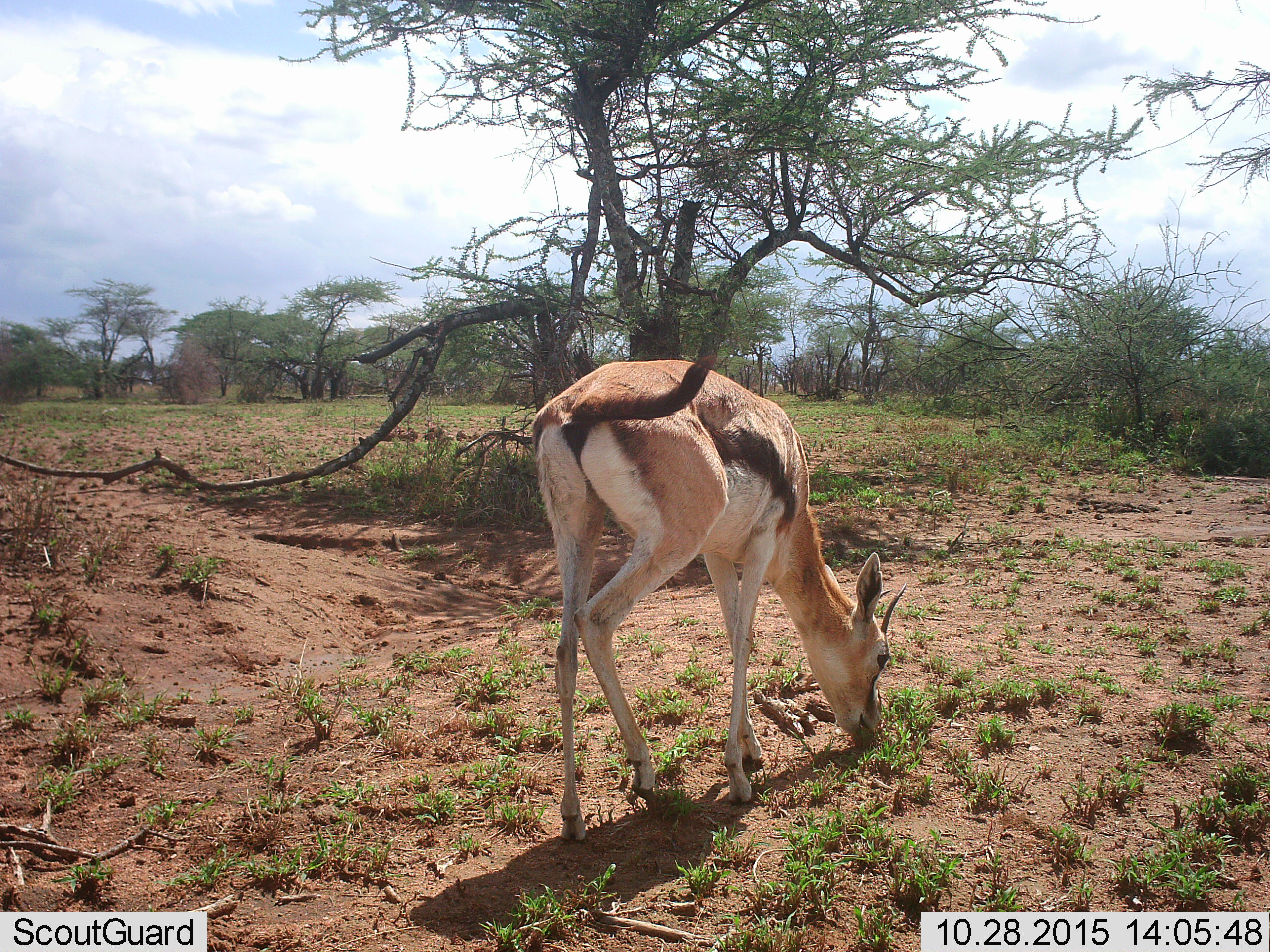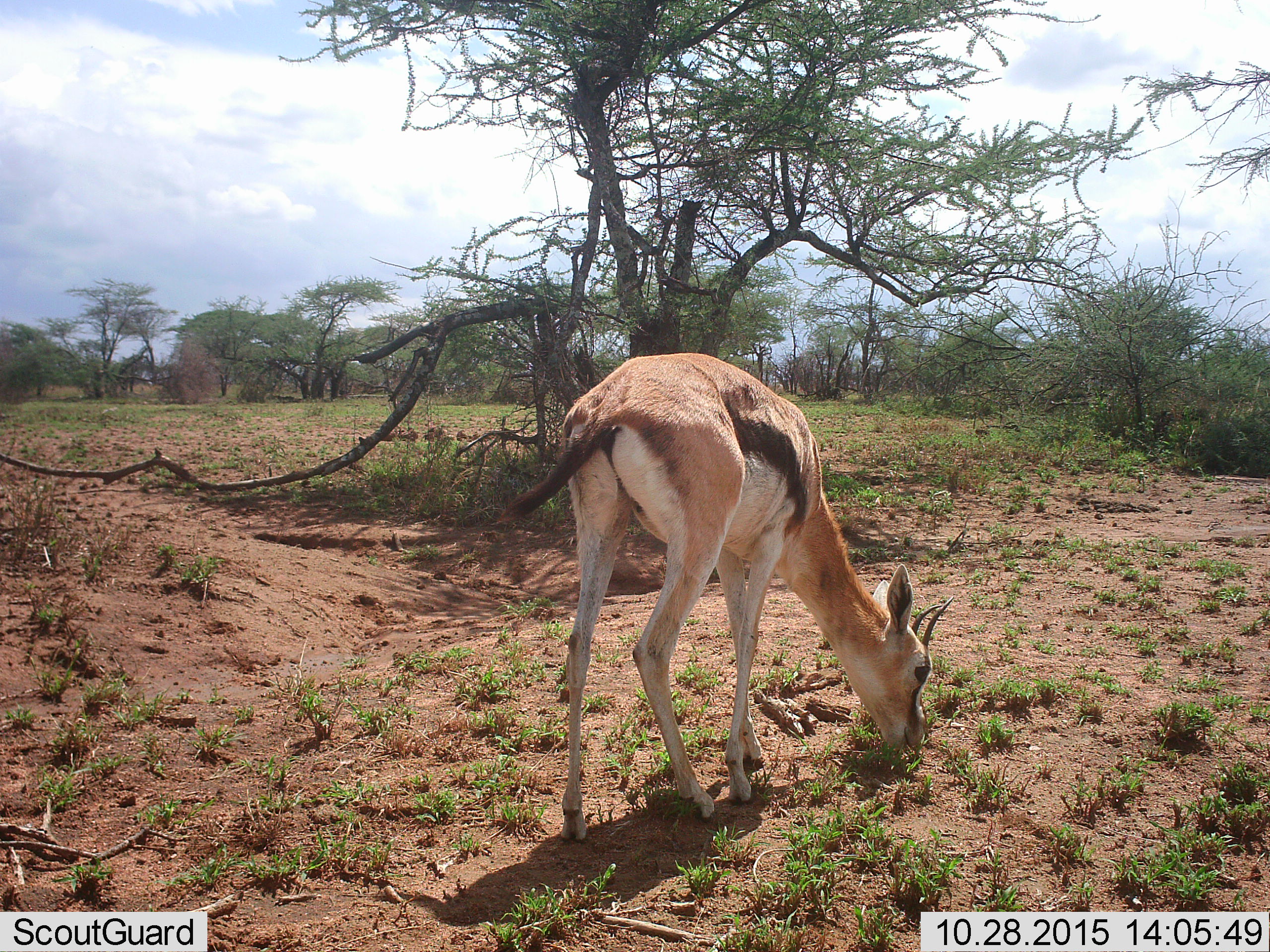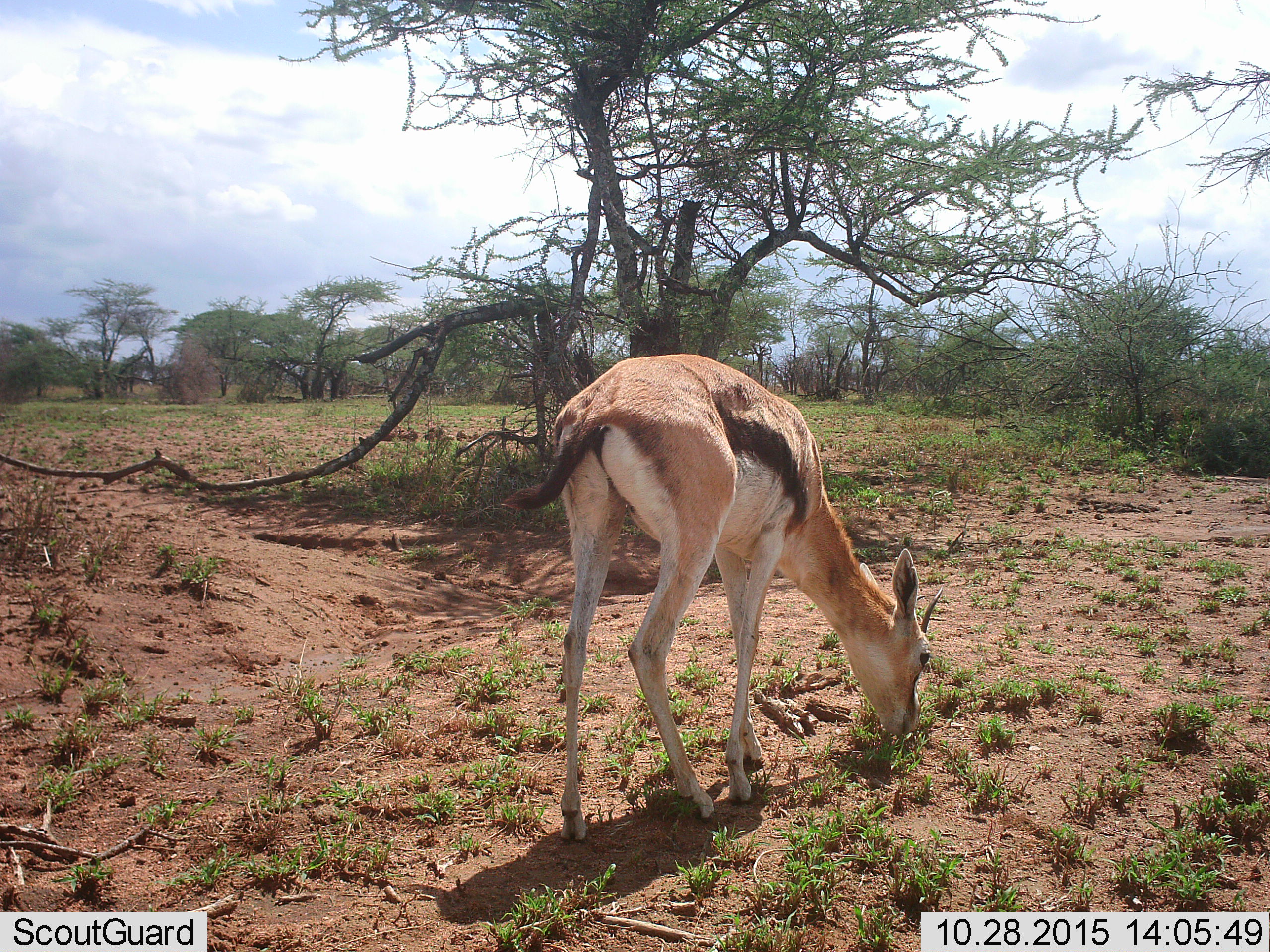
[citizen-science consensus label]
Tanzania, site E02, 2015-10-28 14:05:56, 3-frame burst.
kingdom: Animalia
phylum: Chordata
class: Mammalia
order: Artiodactyla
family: Bovidae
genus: Eudorcas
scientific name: Eudorcas thomsonii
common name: thomson's gazelle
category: gazellethomsons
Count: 1.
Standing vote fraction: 20%.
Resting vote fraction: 0%.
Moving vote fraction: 0%.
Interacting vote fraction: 0%.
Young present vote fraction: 7%.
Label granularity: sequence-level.